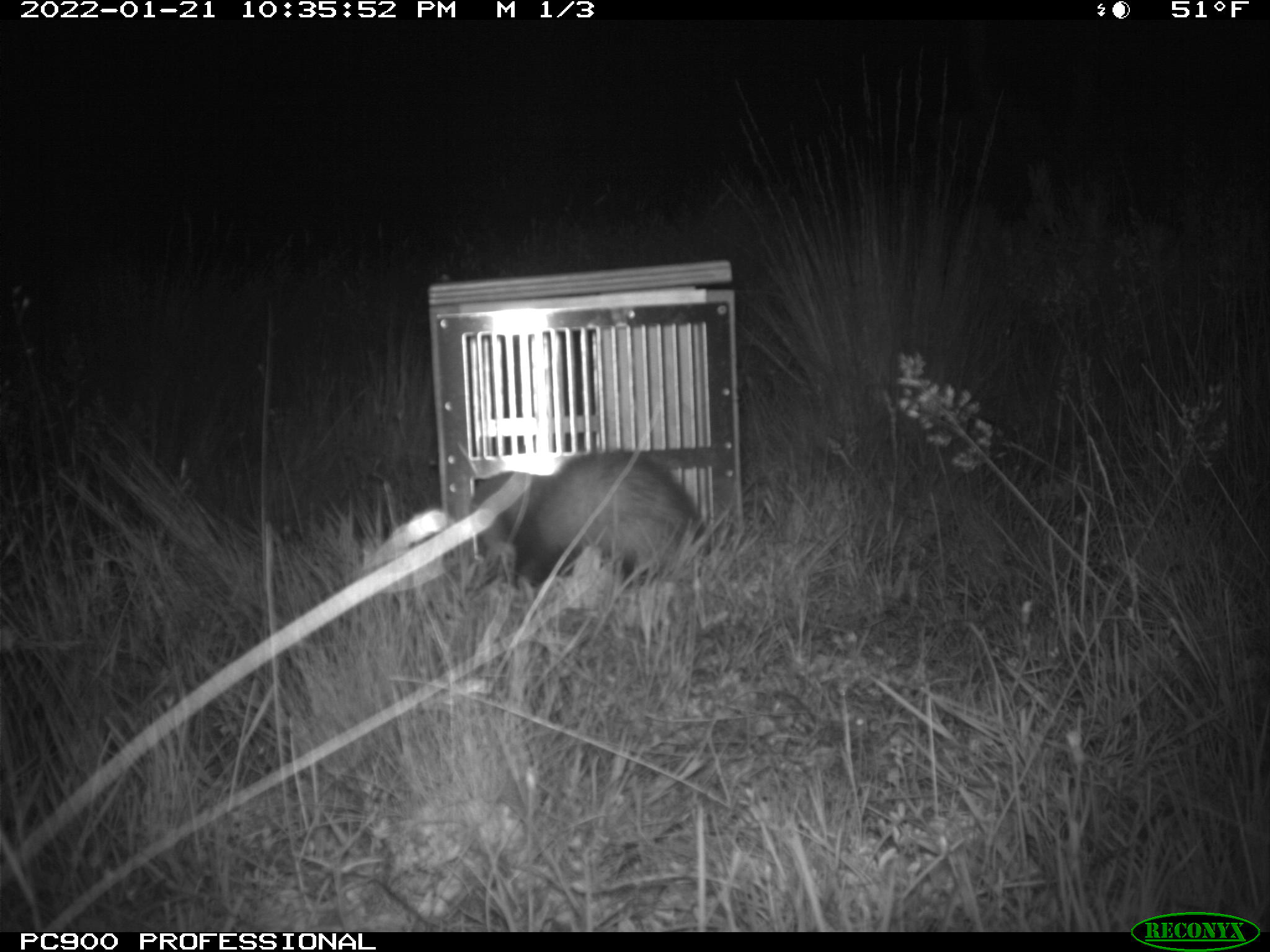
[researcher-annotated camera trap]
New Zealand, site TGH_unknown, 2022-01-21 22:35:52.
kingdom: Animalia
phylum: Chordata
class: Mammalia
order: Carnivora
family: Mustelidae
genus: Mustela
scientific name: Mustela furo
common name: ferret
Ferret (Mustela furo).